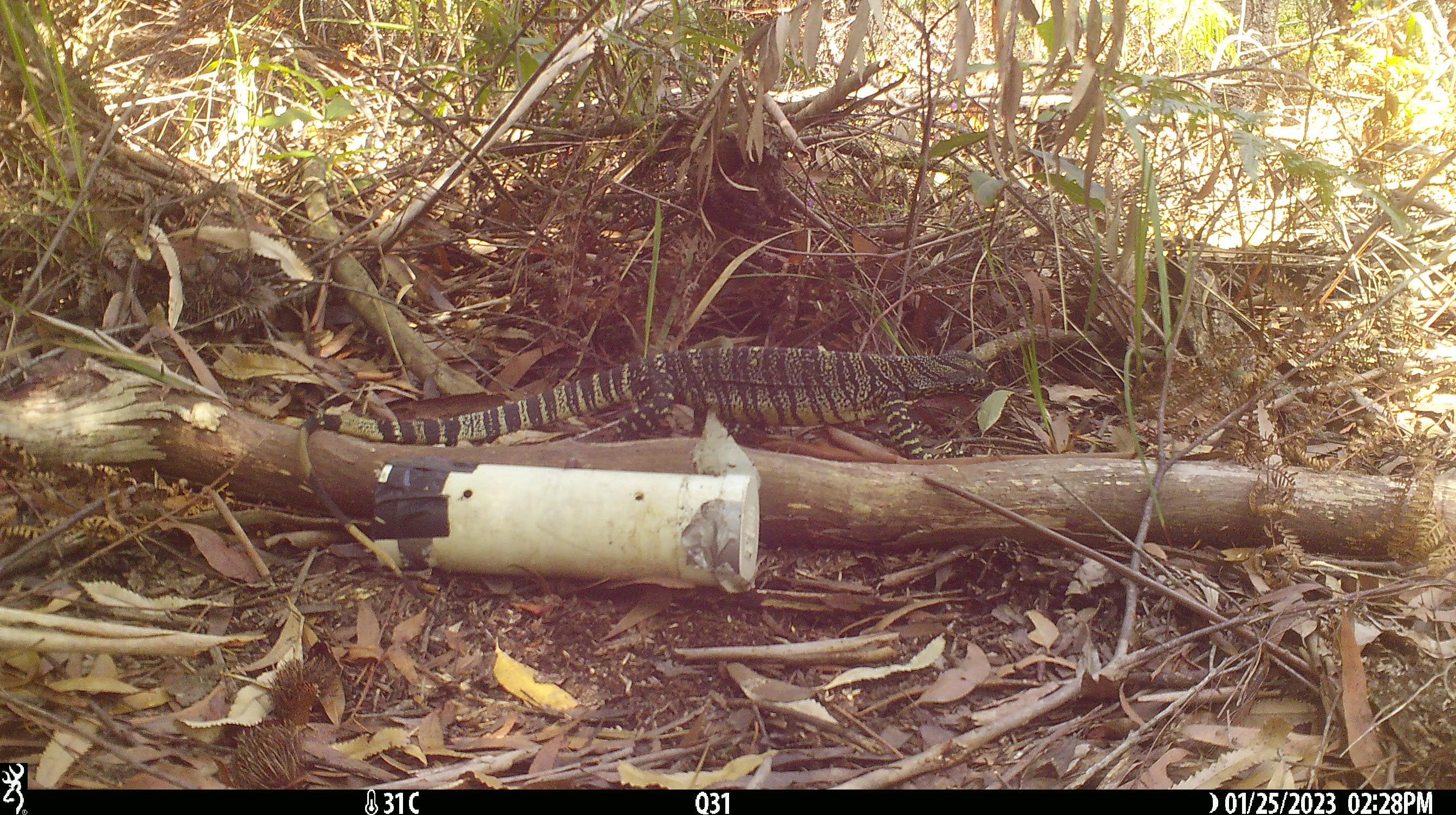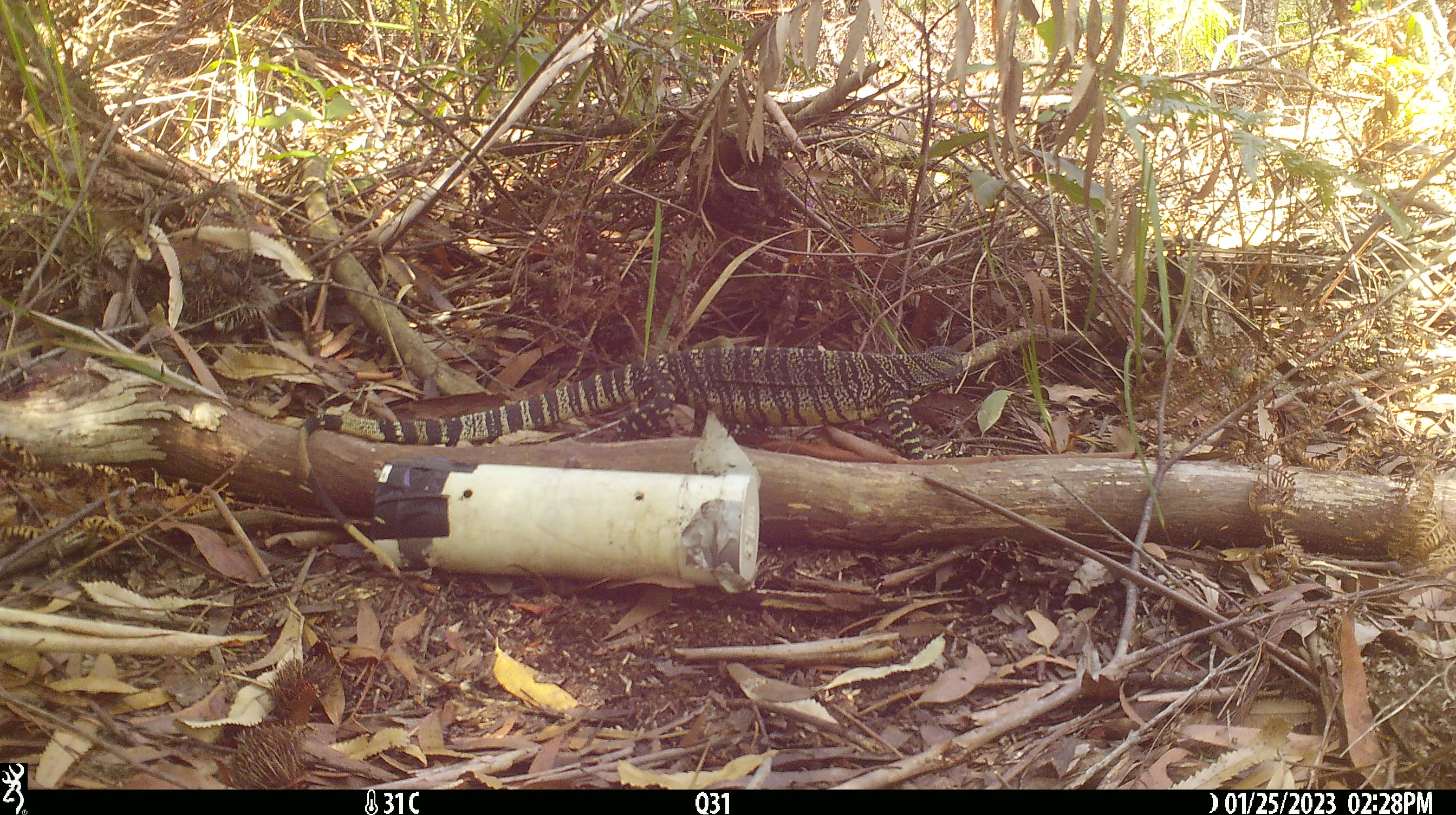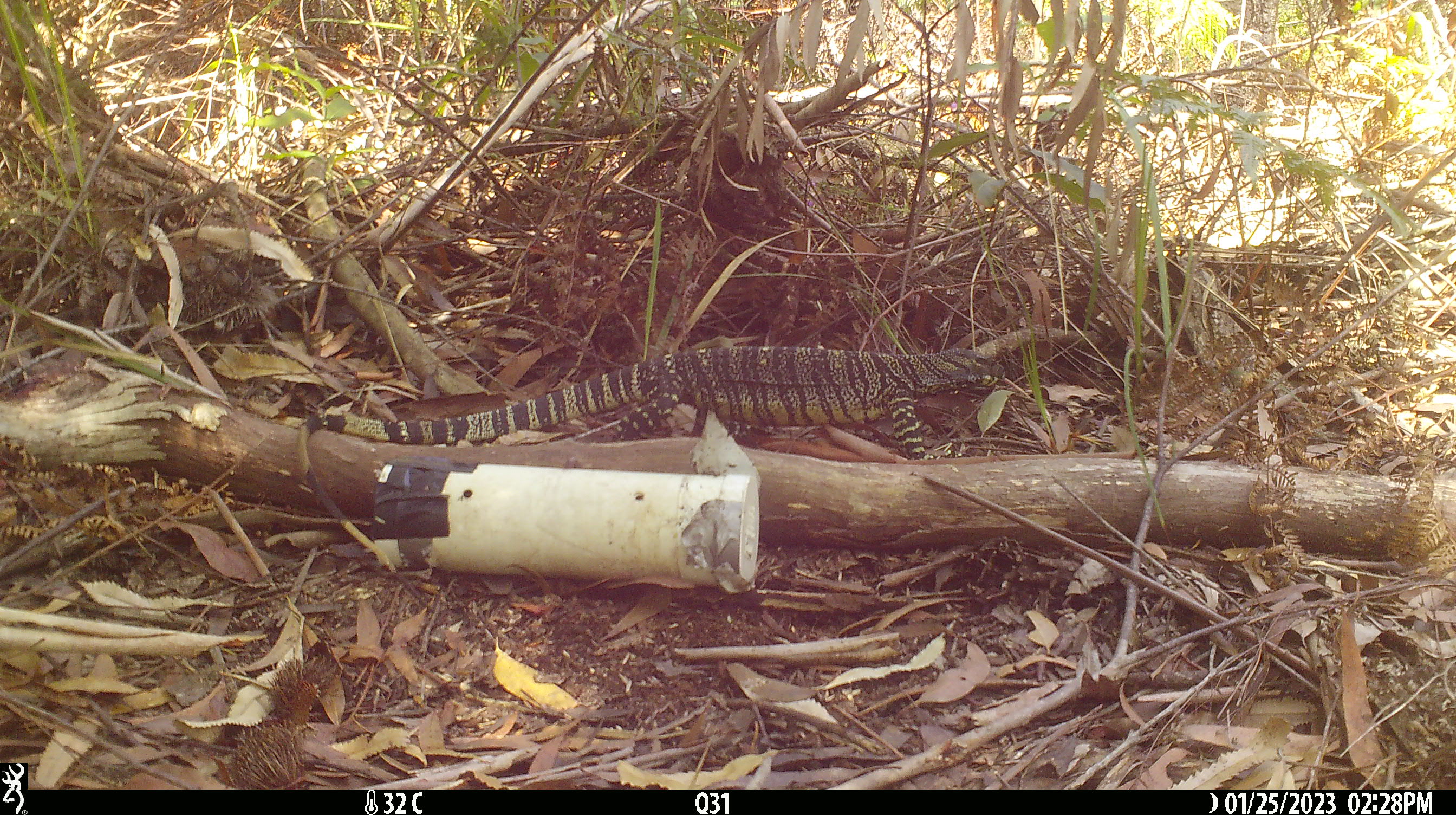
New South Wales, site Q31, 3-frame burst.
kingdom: Animalia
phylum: Chordata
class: Reptilia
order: Squamata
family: Varanidae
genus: Varanus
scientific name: Varanus varius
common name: lace monitor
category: goanna